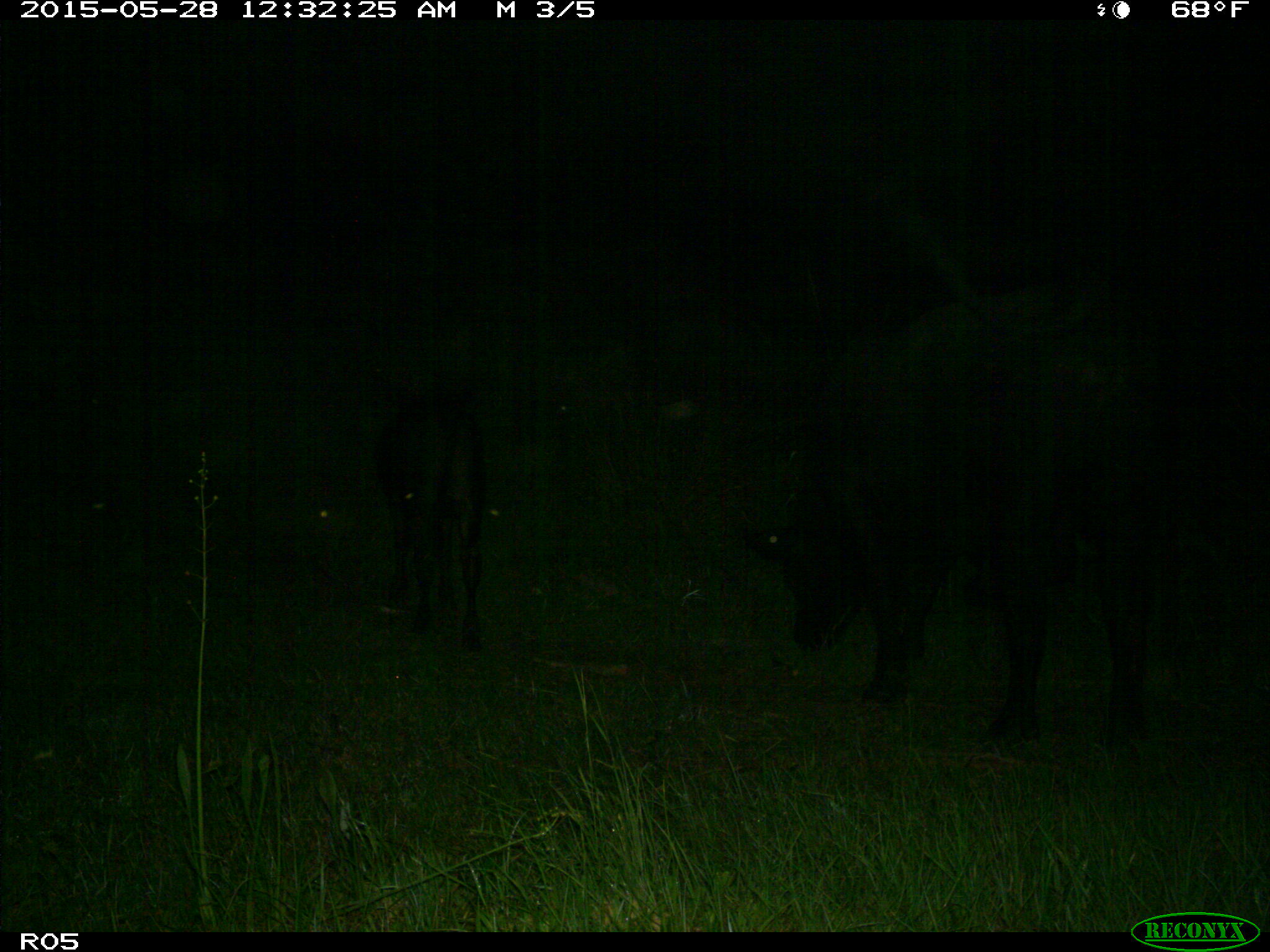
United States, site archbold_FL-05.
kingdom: Animalia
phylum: Chordata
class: Mammalia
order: Artiodactyla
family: Bovidae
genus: Bos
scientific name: Bos taurus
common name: domestic cow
Bos taurus (domestic cow).